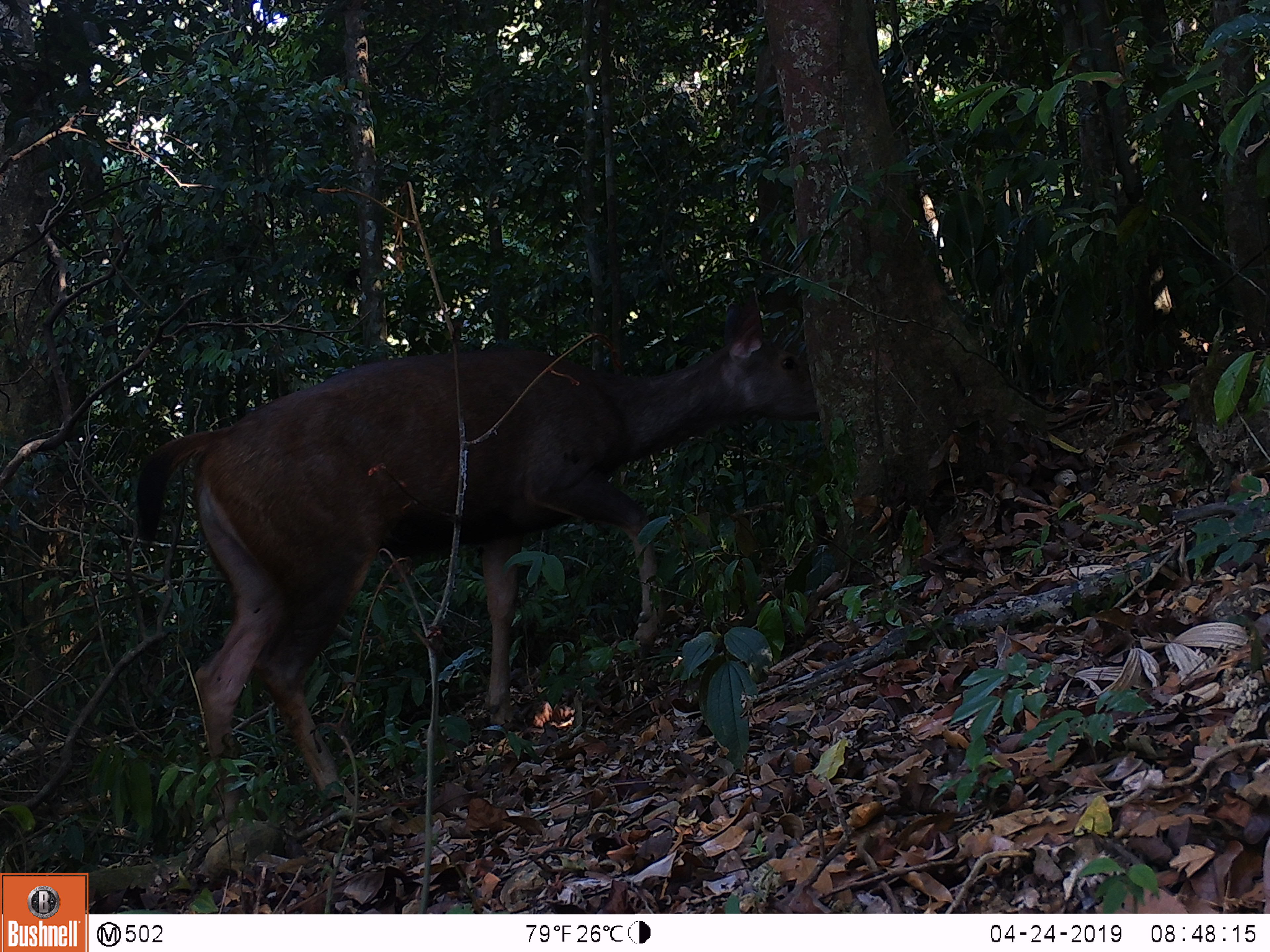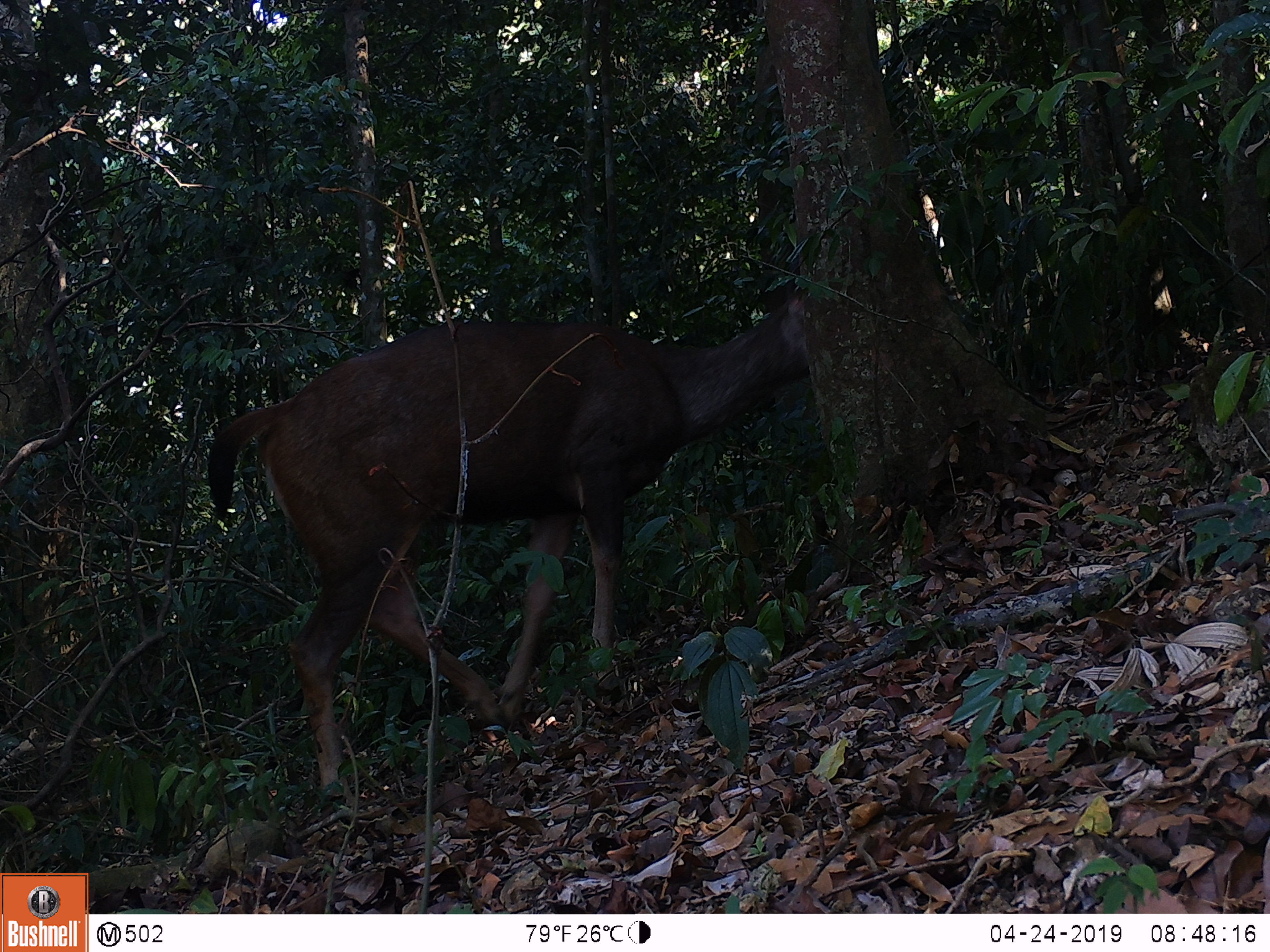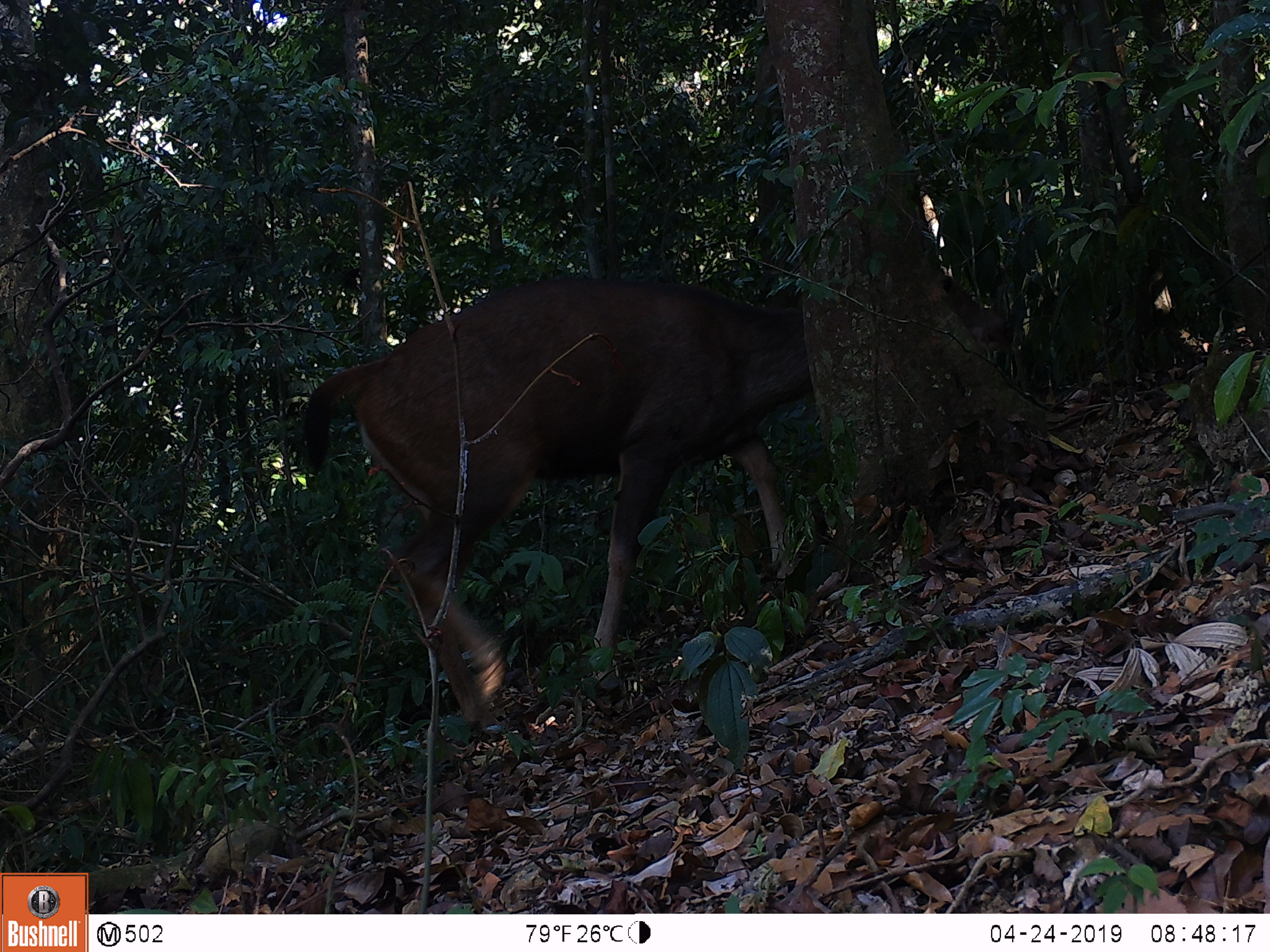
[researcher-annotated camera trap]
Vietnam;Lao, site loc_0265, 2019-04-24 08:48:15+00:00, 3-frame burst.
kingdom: Animalia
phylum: Chordata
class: Mammalia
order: Artiodactyla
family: Cervidae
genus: Rusa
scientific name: Rusa unicolor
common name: sambar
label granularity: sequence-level